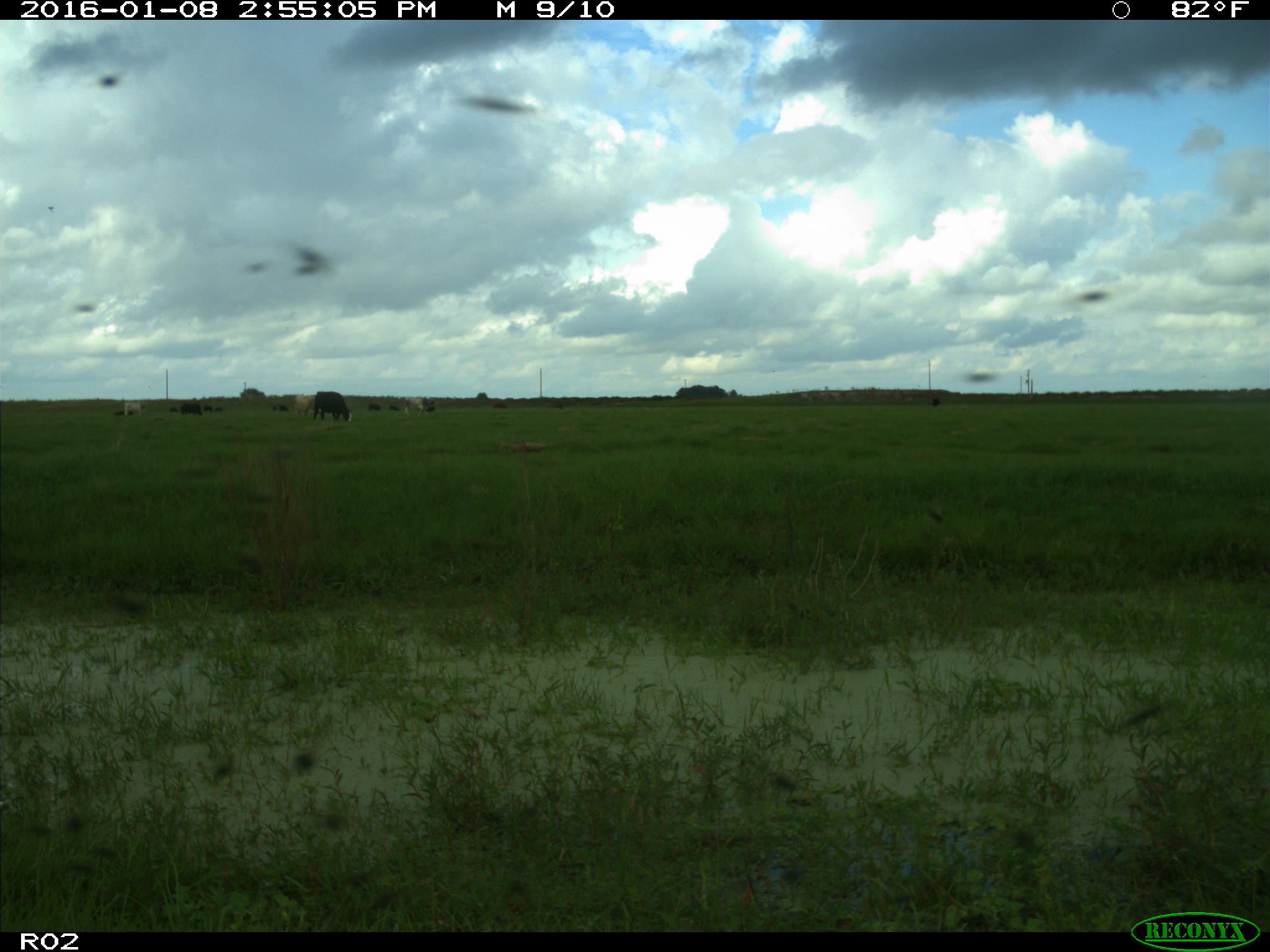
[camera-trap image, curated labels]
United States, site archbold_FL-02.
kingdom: Animalia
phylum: Chordata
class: Mammalia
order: Artiodactyla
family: Bovidae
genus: Bos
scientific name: Bos taurus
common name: domestic cow